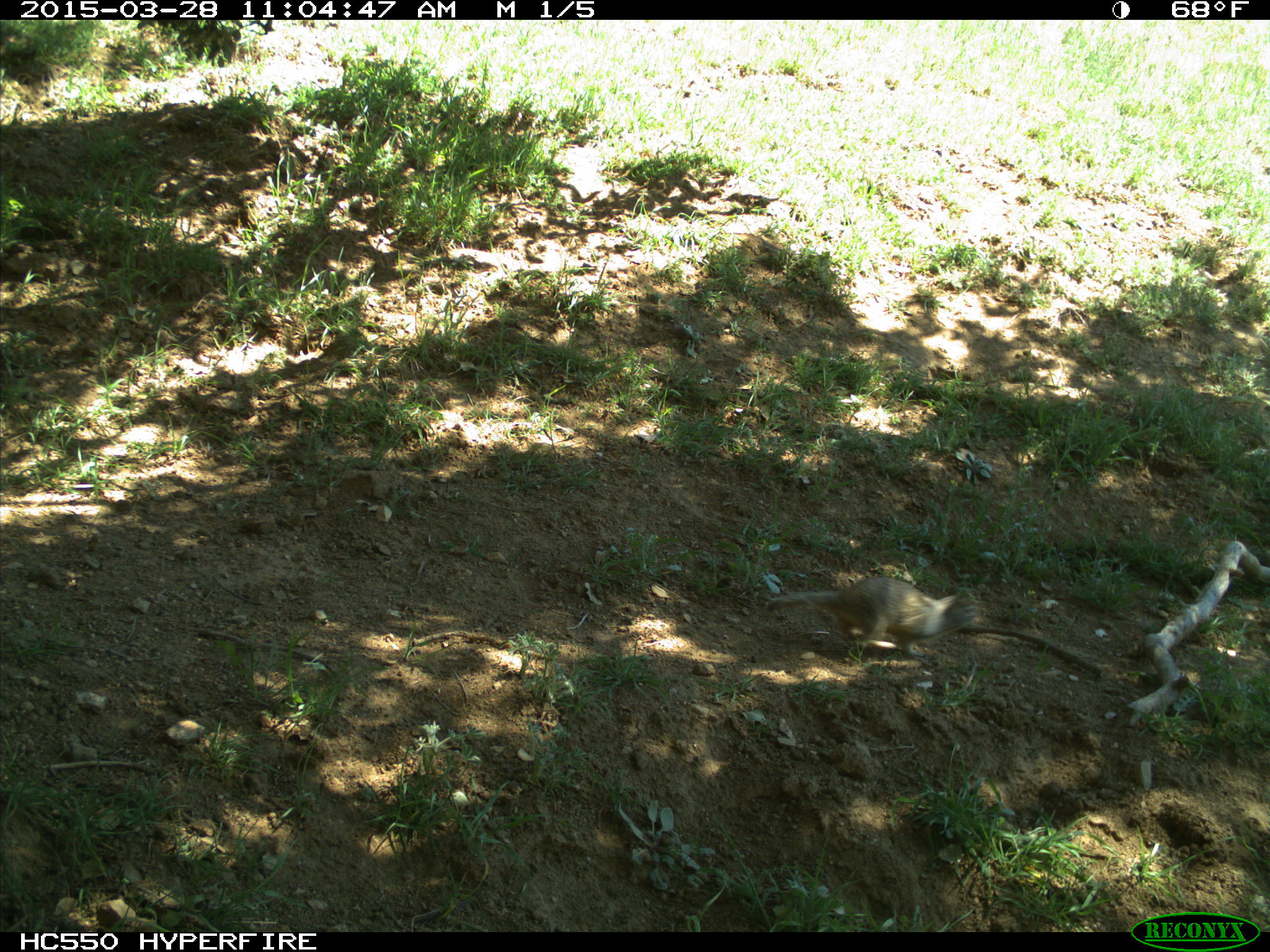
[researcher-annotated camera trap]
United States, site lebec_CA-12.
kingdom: Animalia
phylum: Chordata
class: Mammalia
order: Rodentia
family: Sciuridae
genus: Otospermophilus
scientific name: Otospermophilus beecheyi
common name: california ground squirrel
Otospermophilus beecheyi (california ground squirrel).